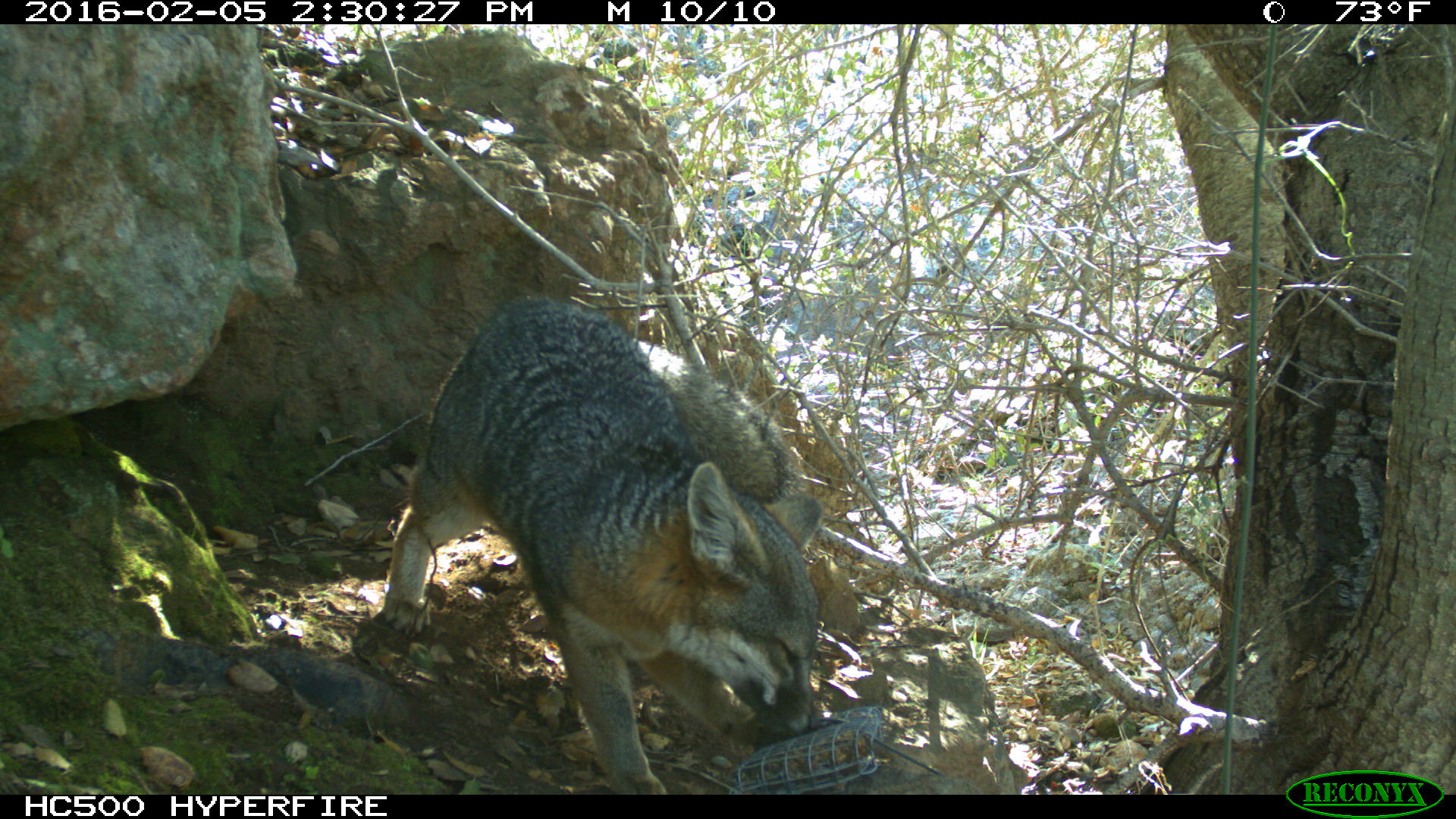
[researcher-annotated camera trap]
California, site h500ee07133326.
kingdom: Animalia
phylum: Chordata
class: Mammalia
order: Carnivora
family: Canidae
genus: Urocyon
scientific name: Urocyon littoralis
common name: island fox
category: fox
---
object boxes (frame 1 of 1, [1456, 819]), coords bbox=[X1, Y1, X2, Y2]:
fox: bbox=[383, 294, 830, 792]